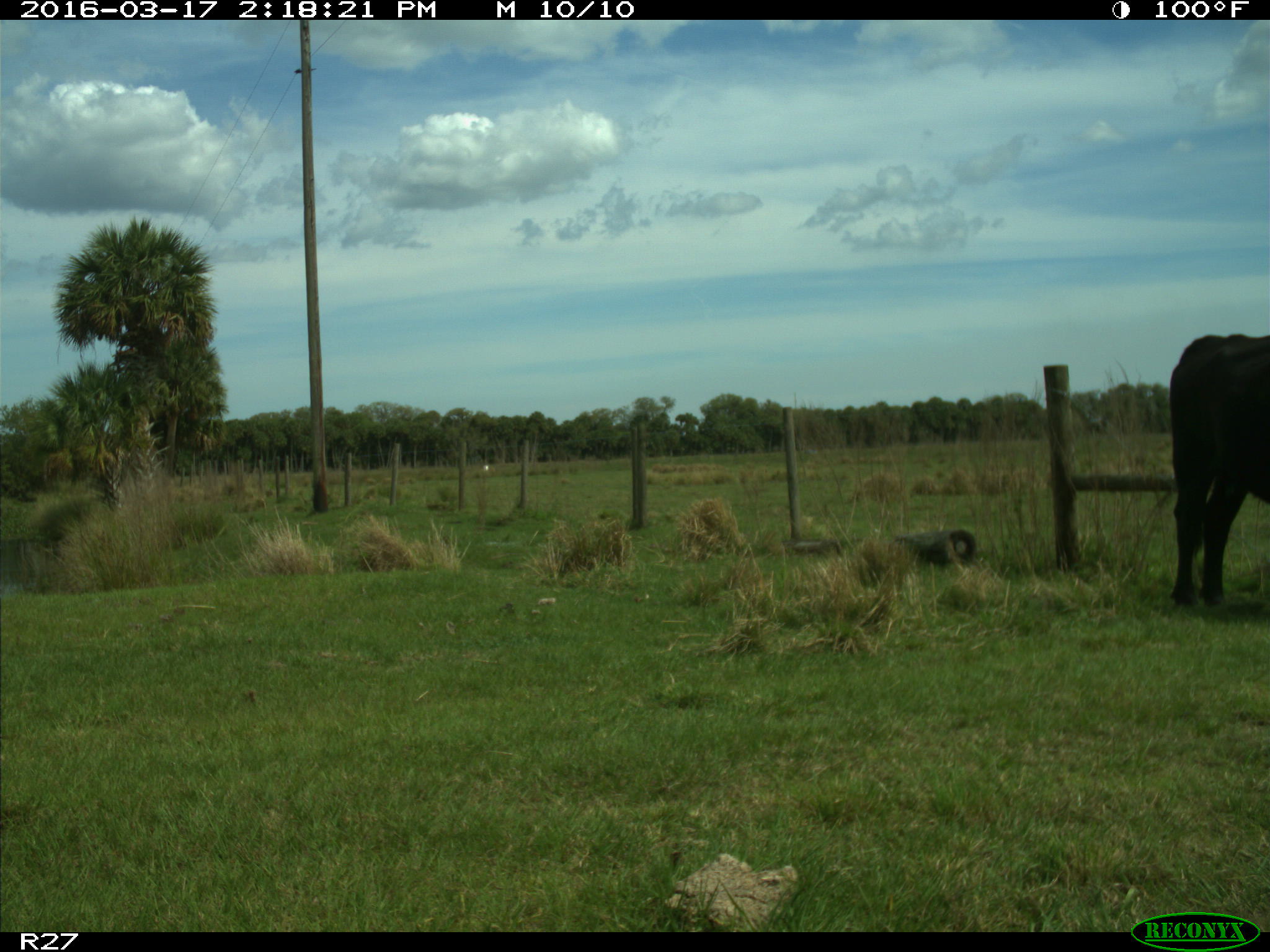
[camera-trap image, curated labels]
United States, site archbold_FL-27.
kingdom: Animalia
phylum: Chordata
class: Mammalia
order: Artiodactyla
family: Bovidae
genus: Bos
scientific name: Bos taurus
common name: domestic cow